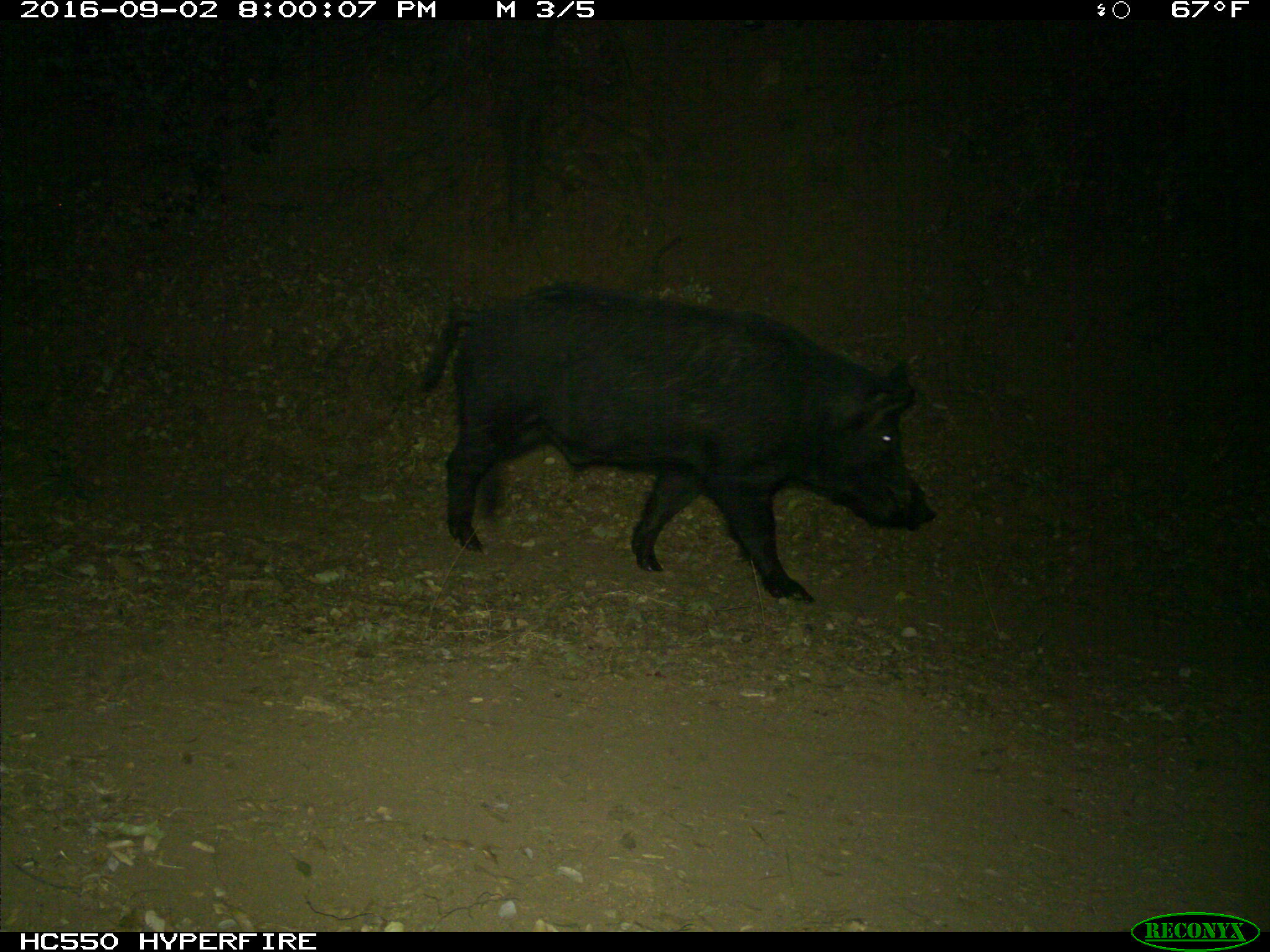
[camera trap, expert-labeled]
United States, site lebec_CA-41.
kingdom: Animalia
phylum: Chordata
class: Mammalia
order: Artiodactyla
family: Suidae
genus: Sus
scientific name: Sus scrofa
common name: wild boar